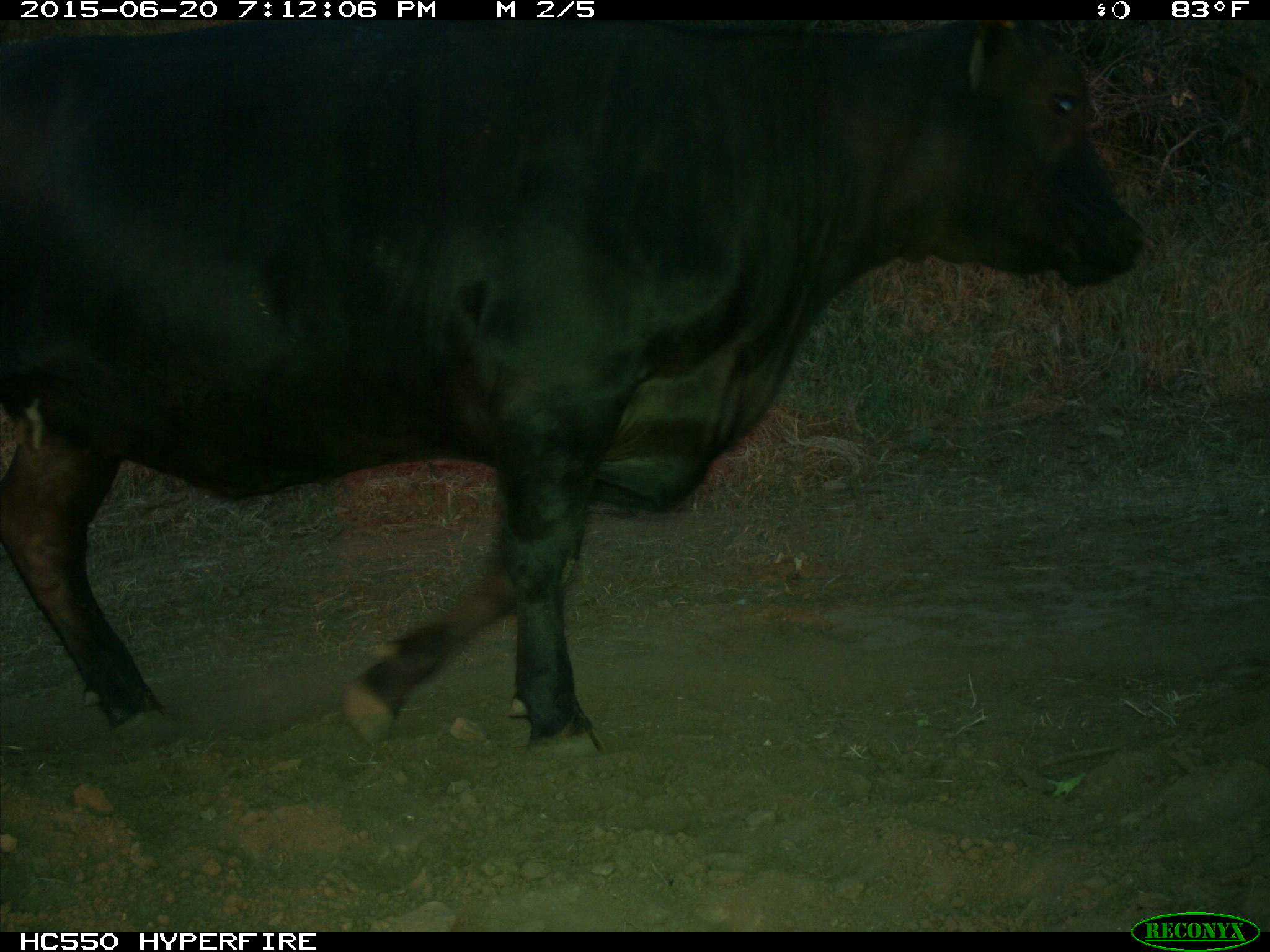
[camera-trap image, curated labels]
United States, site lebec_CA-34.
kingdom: Animalia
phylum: Chordata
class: Mammalia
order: Artiodactyla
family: Bovidae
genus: Bos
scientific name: Bos taurus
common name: domestic cow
Bos taurus (domestic cow).